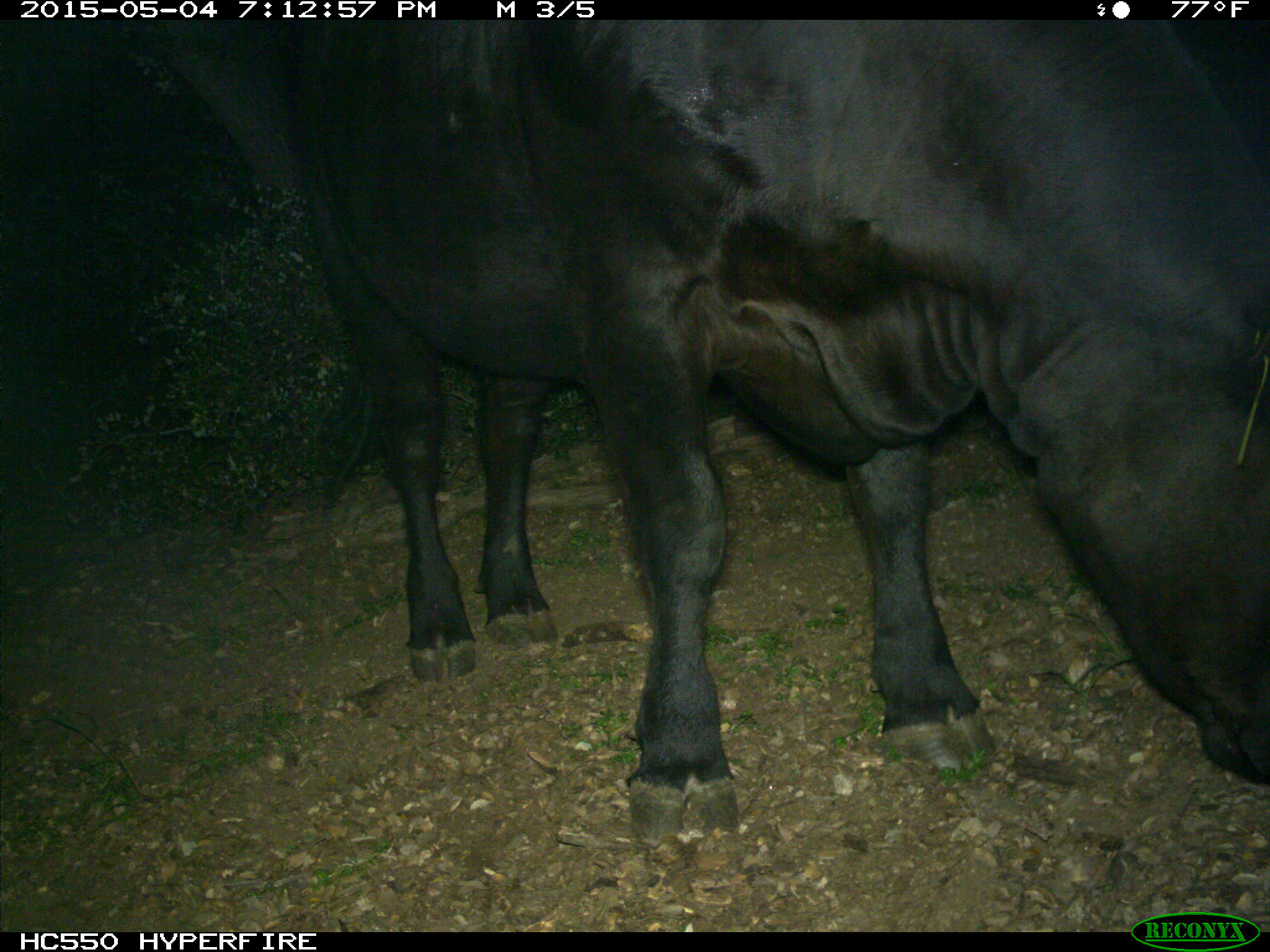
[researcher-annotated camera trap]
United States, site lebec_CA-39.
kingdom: Animalia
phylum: Chordata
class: Mammalia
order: Artiodactyla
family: Bovidae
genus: Bos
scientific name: Bos taurus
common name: domestic cow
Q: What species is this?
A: Bos taurus (domestic cow).